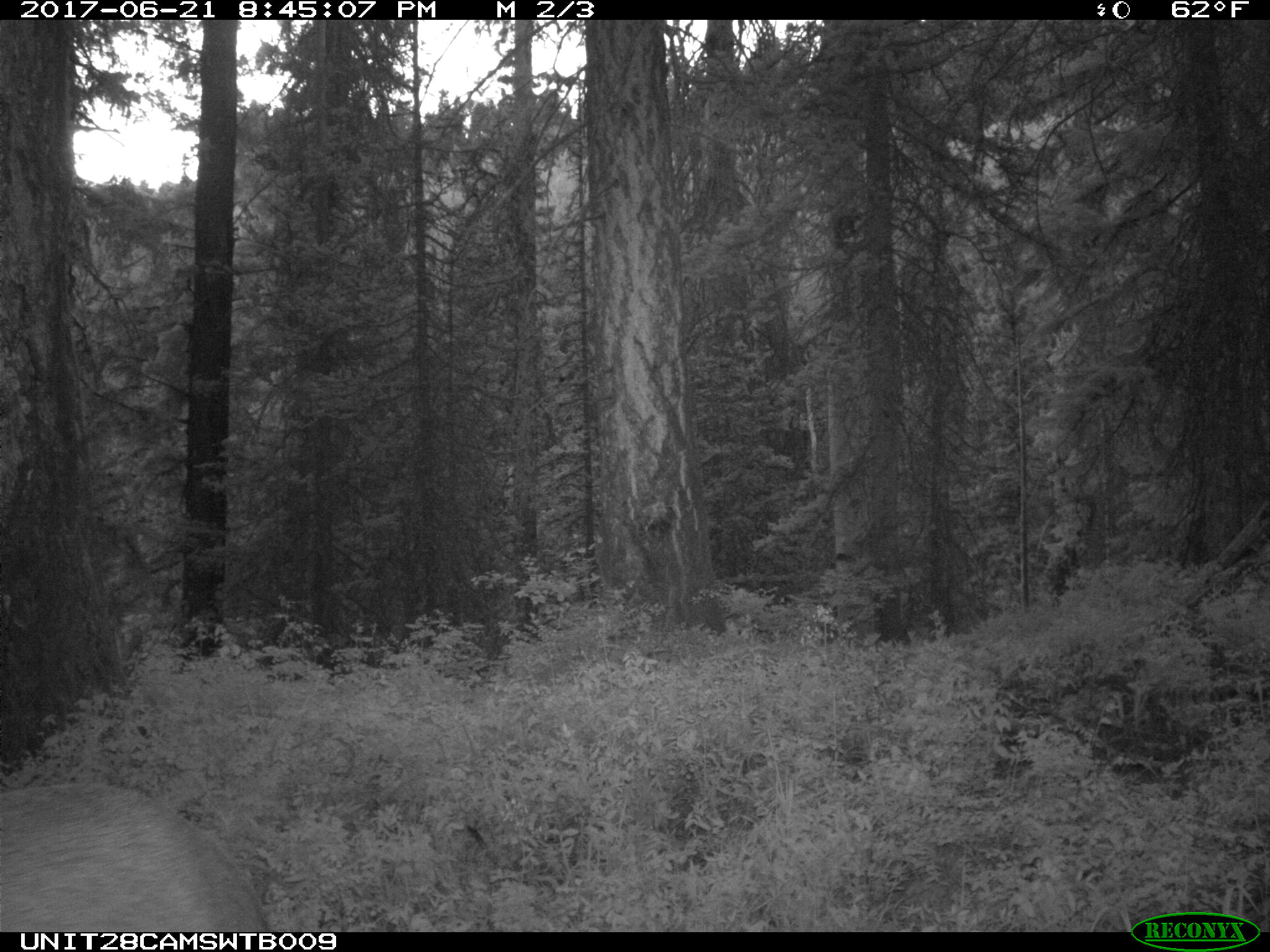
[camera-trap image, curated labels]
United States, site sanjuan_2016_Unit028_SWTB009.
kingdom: Animalia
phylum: Chordata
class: Mammalia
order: Artiodactyla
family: Cervidae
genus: Cervus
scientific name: Cervus elaphus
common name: red deer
Cervus elaphus (red deer).